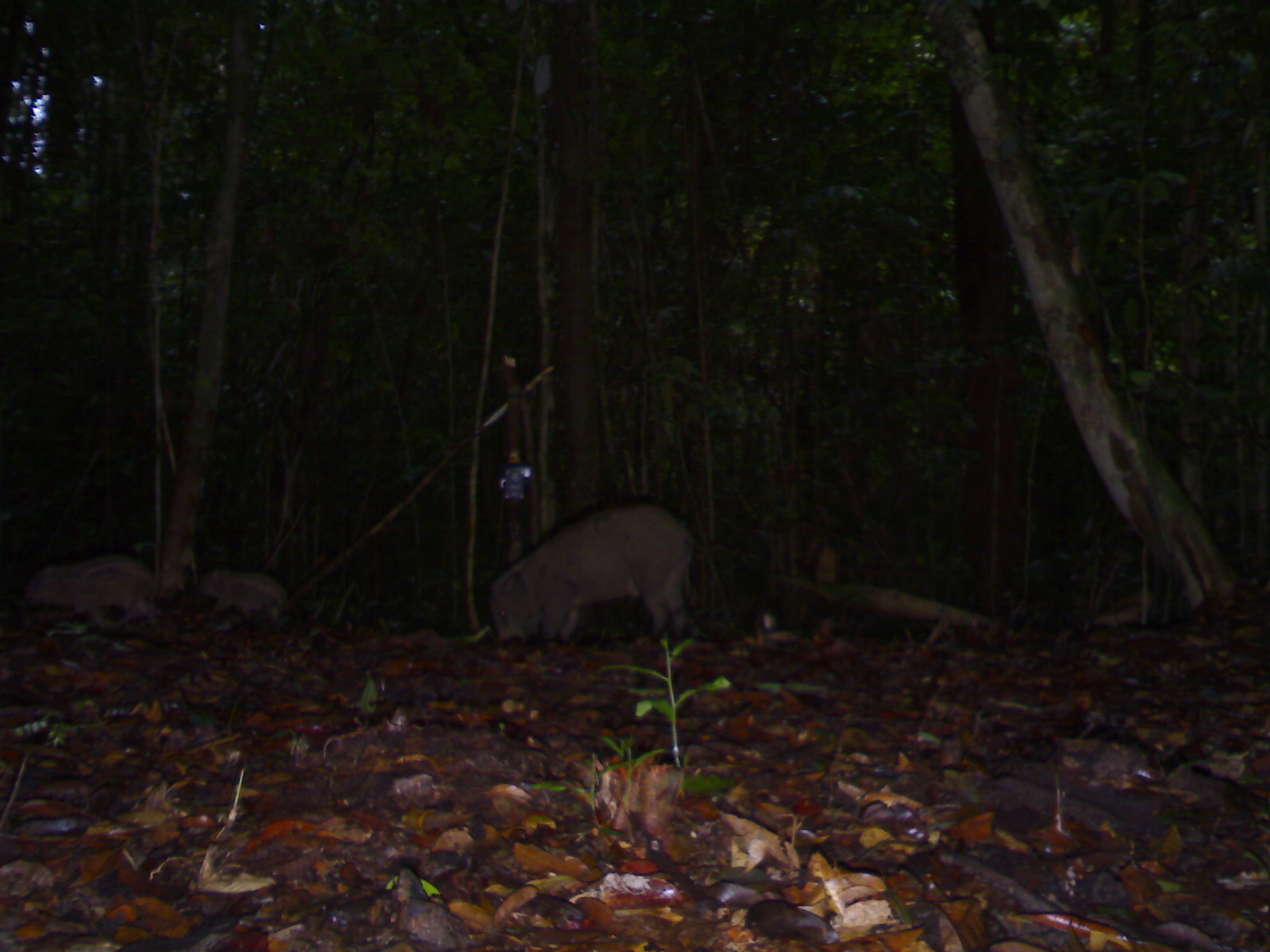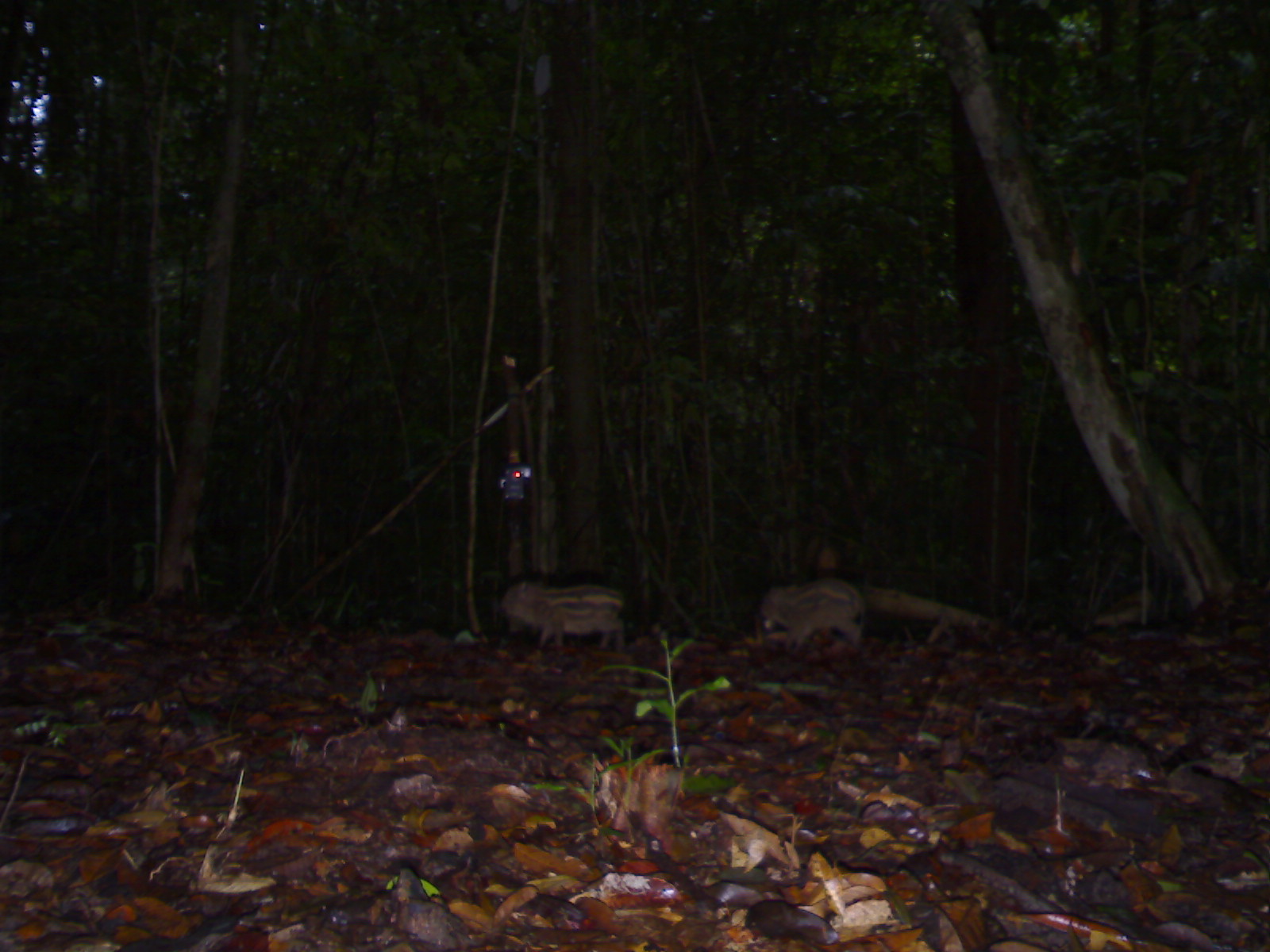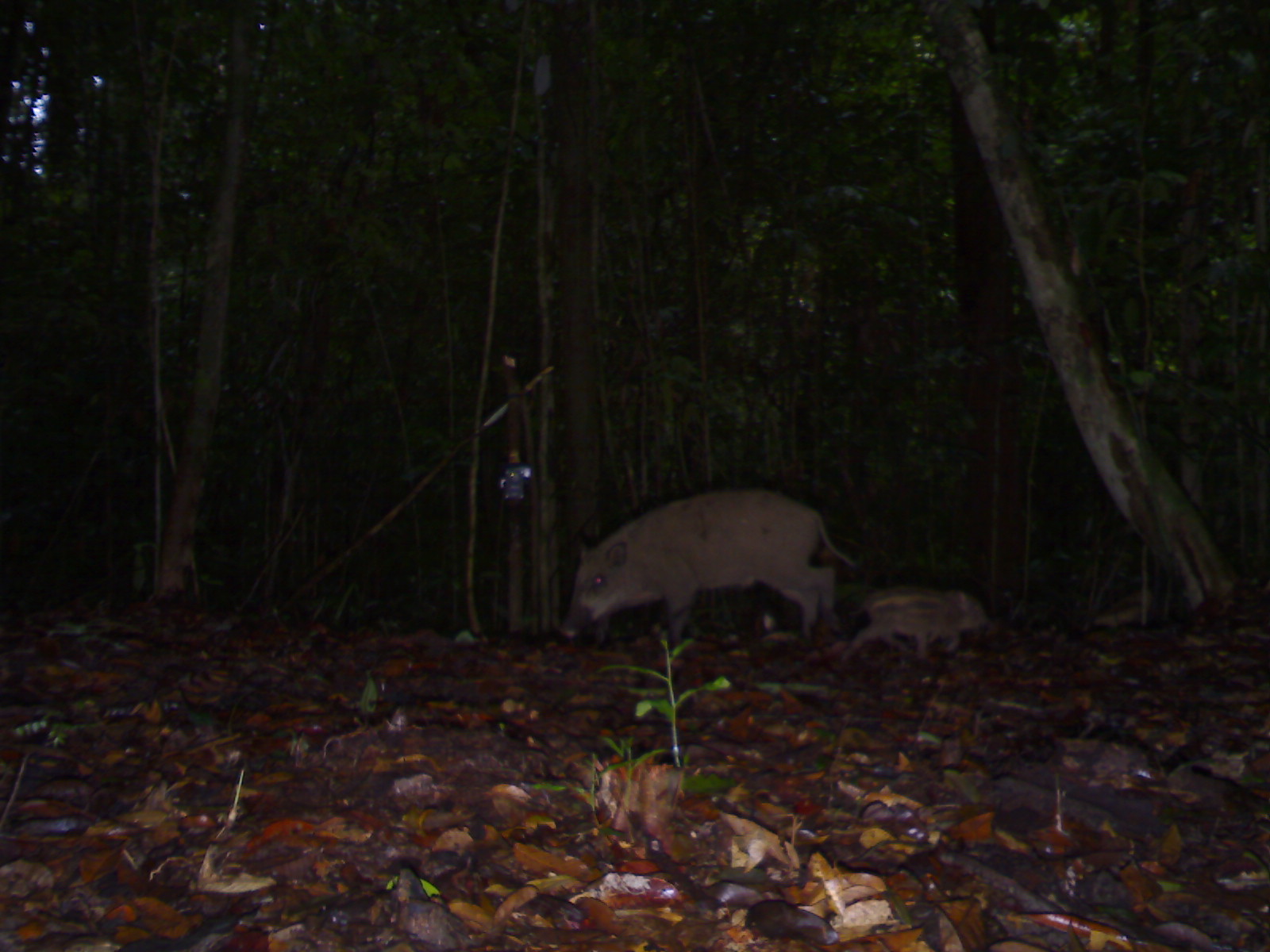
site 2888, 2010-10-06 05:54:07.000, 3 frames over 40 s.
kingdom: Animalia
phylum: Chordata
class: Mammalia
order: Artiodactyla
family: Suidae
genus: Sus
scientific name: Sus scrofa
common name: wild boar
Sus scrofa (wild boar), count 3.